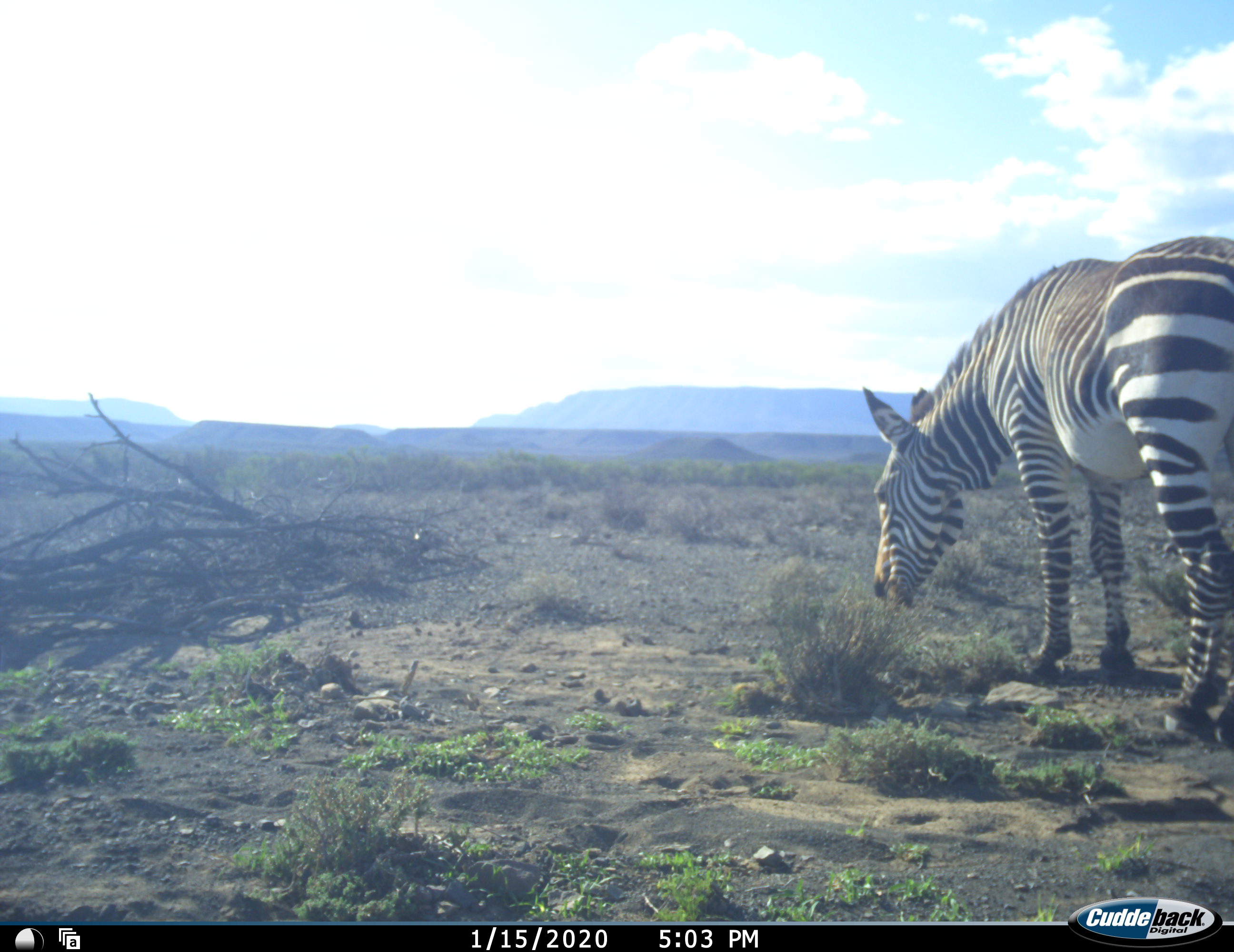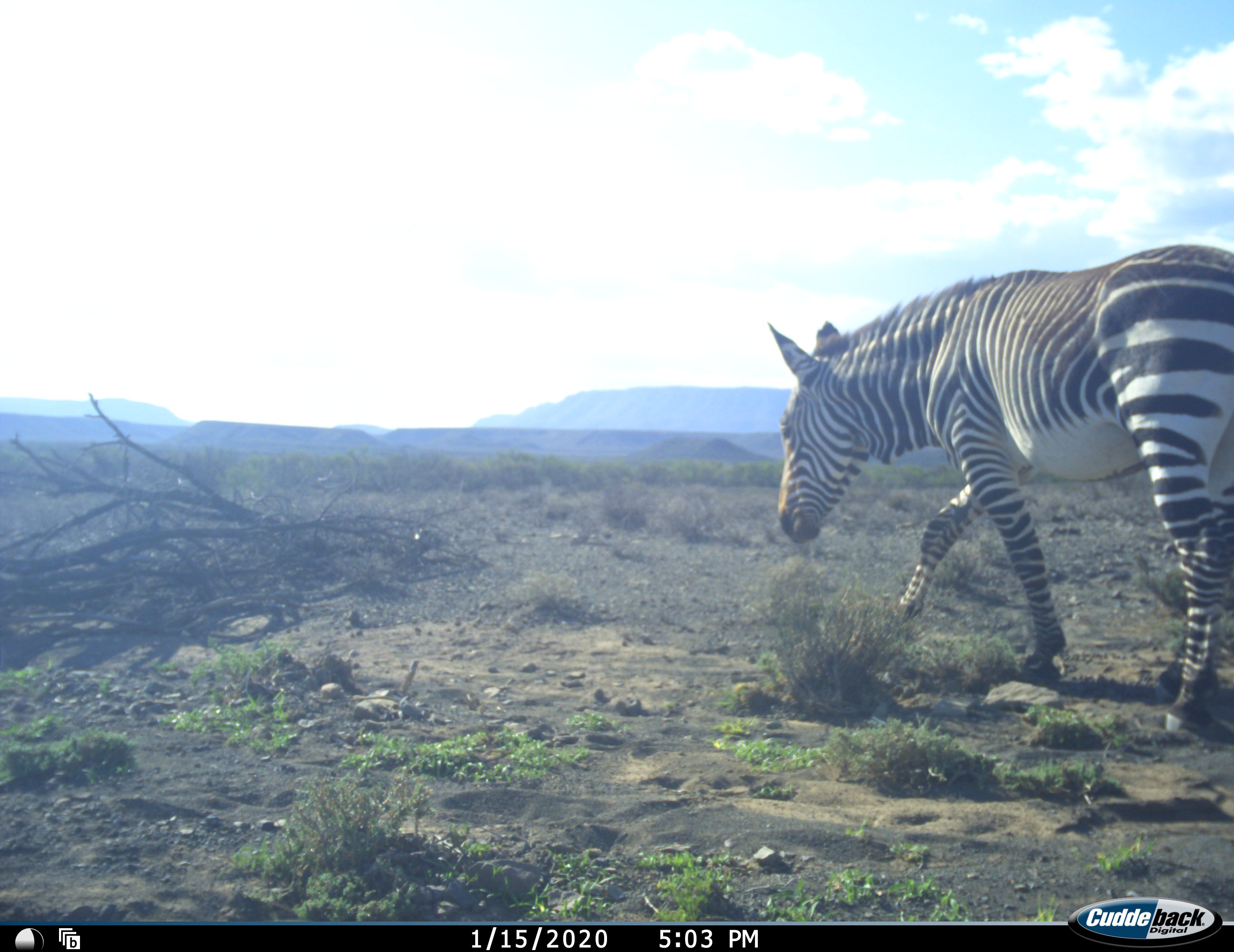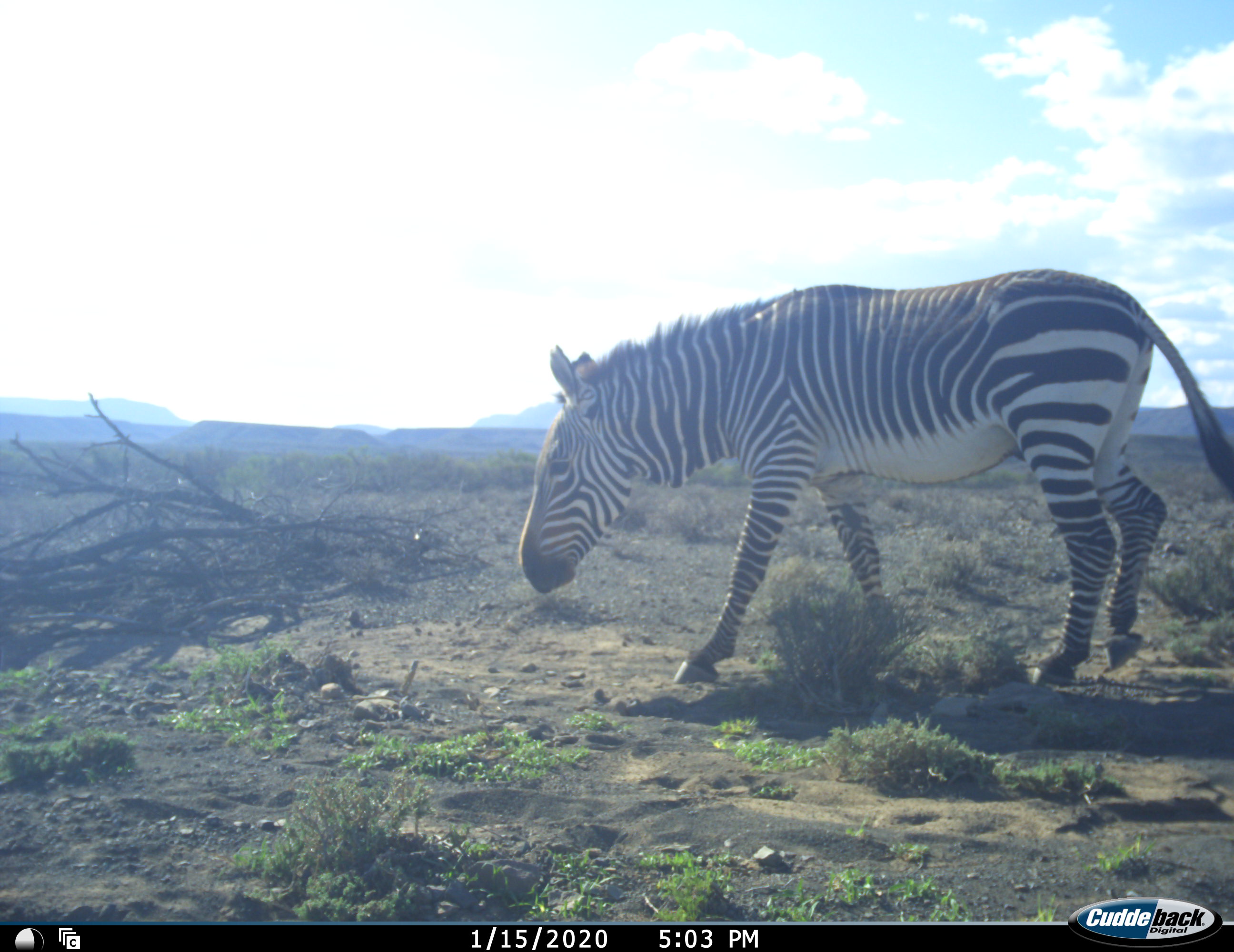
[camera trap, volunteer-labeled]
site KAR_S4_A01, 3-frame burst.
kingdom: Animalia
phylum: Chordata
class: Mammalia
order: Perissodactyla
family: Equidae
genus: Equus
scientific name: Equus zebra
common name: mountain zebra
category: zebramountain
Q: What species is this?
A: Zebramountain (mountain zebra) (Equus zebra).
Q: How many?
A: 1.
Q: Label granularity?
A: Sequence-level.